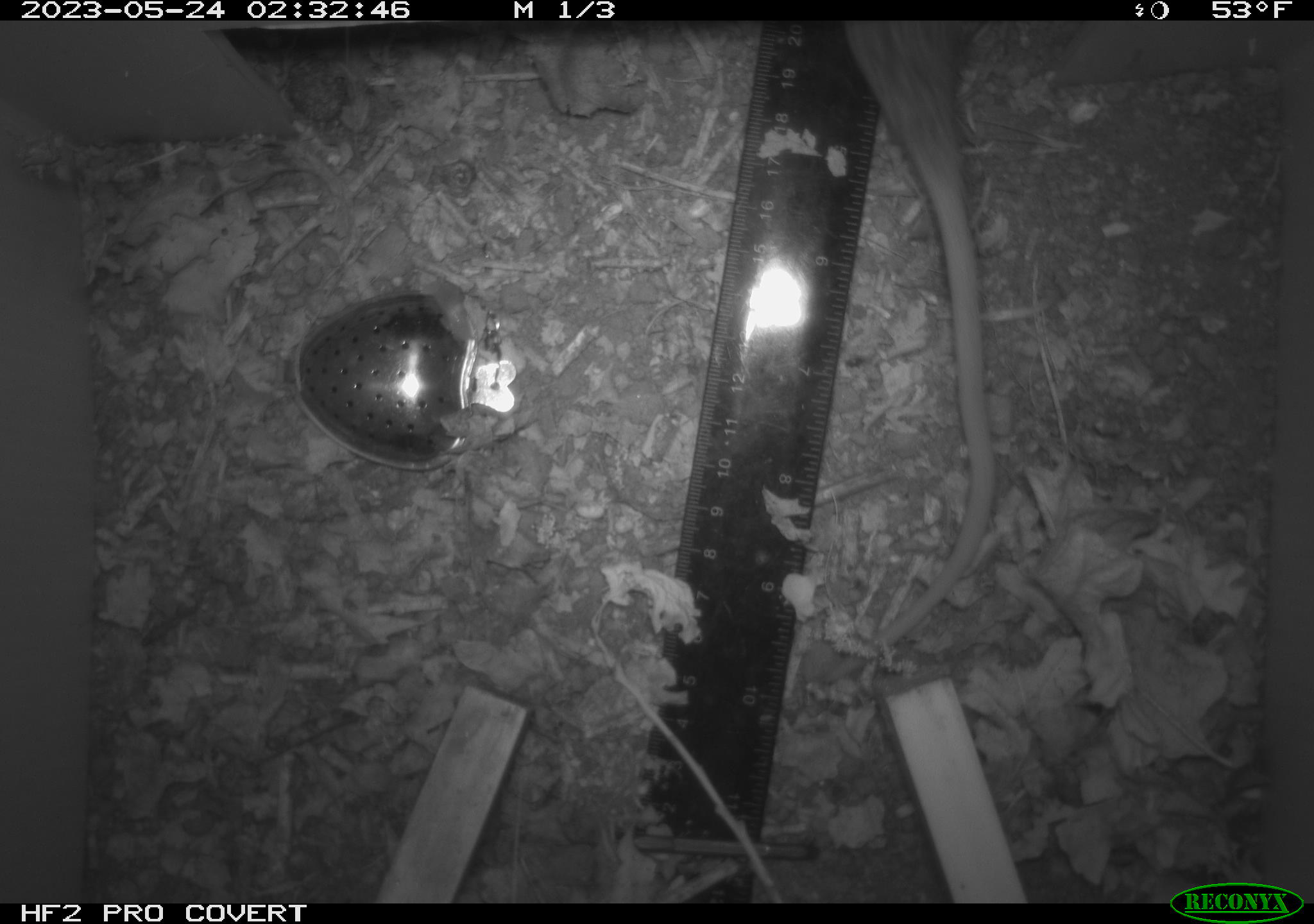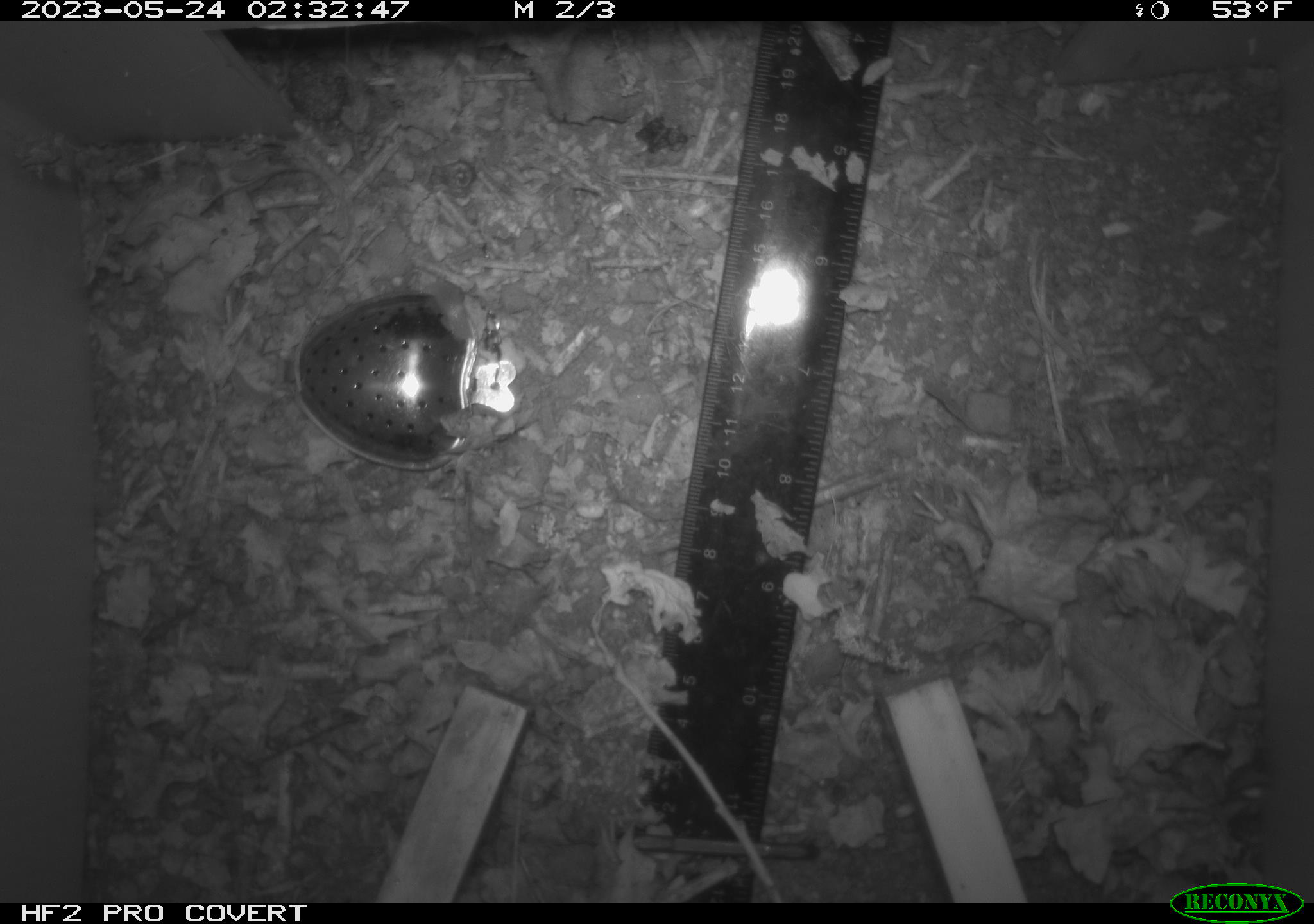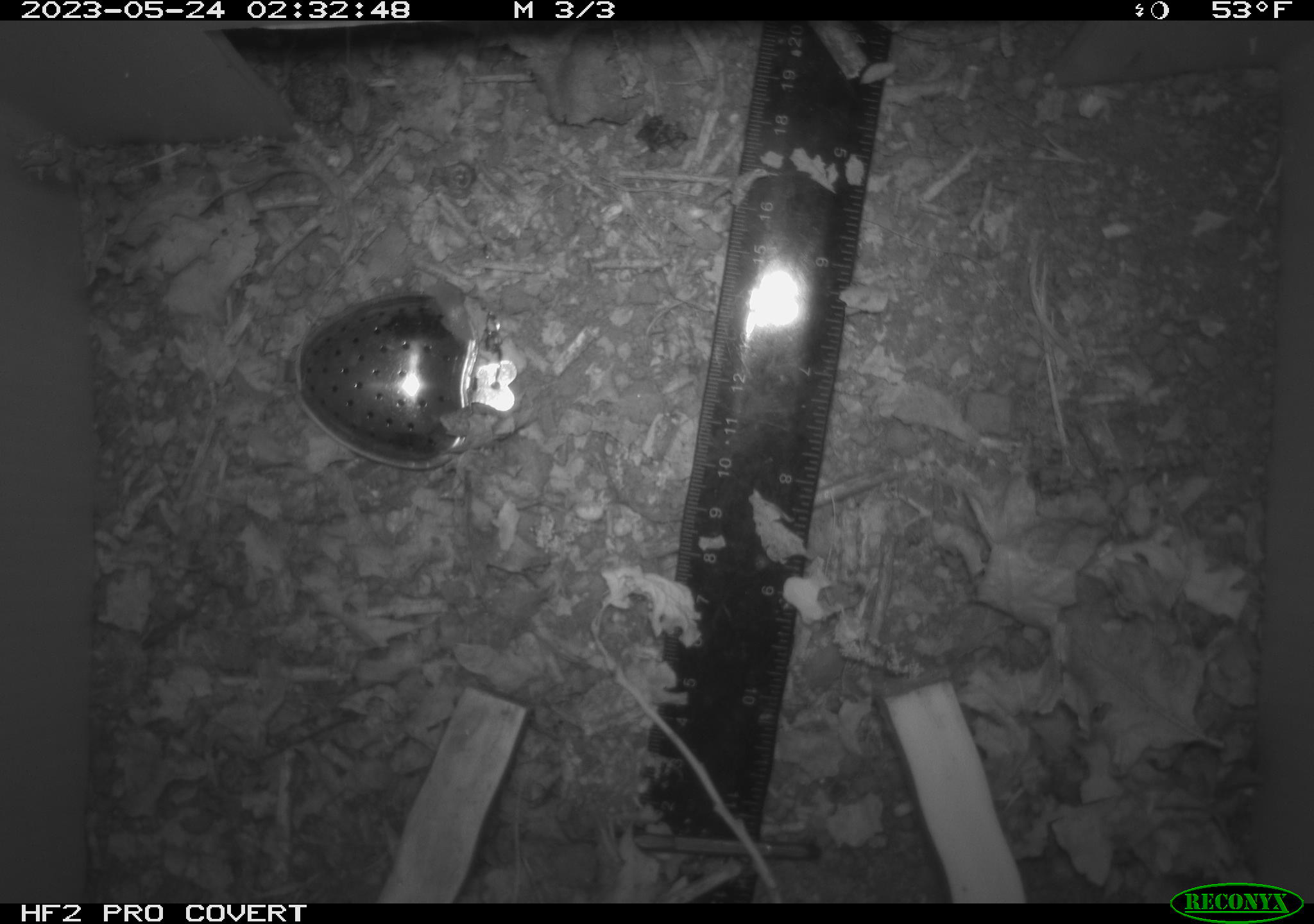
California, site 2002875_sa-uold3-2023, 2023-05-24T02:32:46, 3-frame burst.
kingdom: Animalia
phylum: Chordata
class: Mammalia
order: Rodentia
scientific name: Rodentia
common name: mouse species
Mouse species (Rodentia).